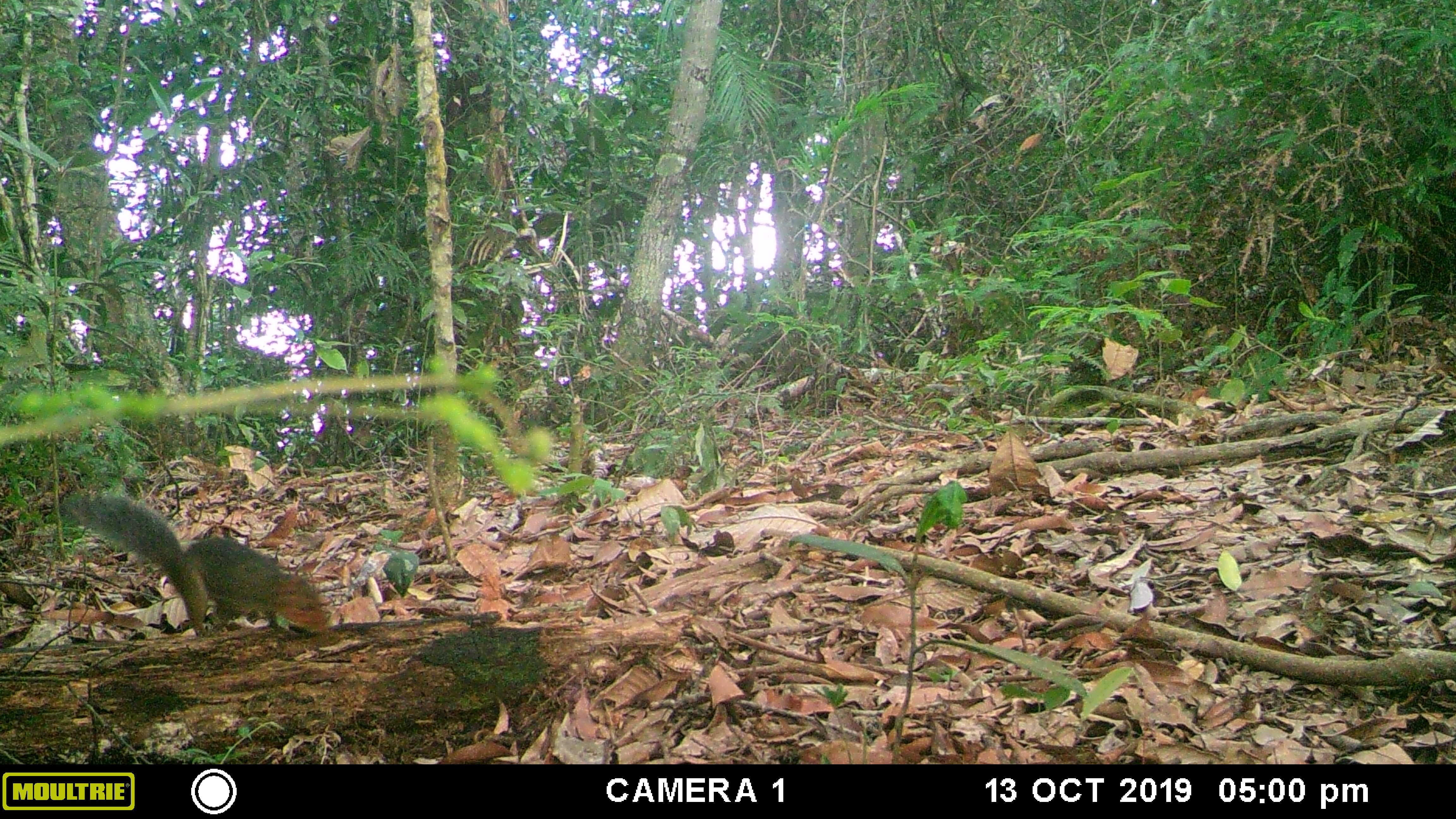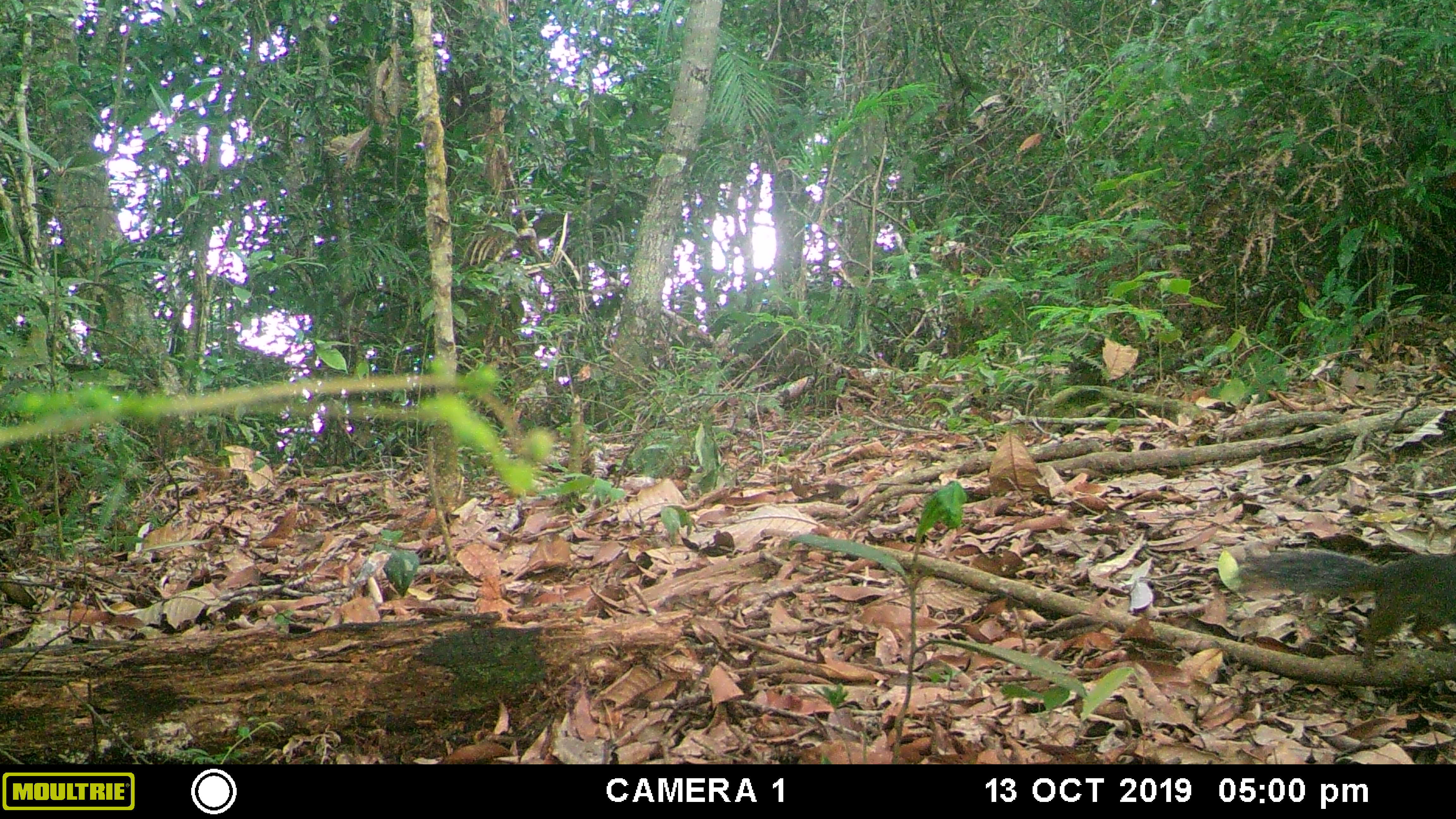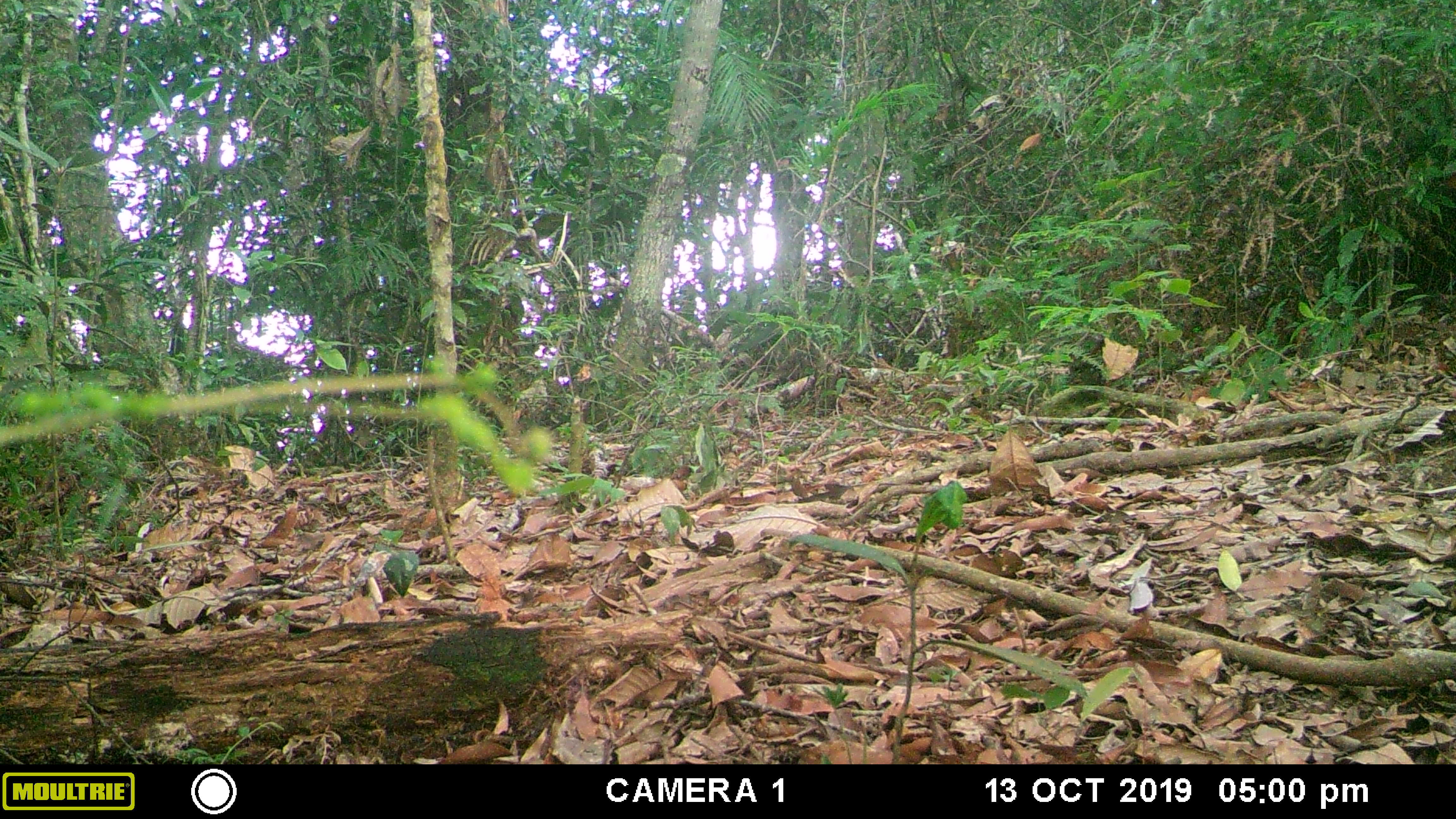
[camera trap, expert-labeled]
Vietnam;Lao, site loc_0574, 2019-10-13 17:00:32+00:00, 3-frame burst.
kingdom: Animalia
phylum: Chordata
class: Mammalia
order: Rodentia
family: Sciuridae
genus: Dremomys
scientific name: Dremomys rufigenis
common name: red-cheeked squirrel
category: red cheeked squirrel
Red cheeked squirrel (red-cheeked squirrel) (Dremomys rufigenis). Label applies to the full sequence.